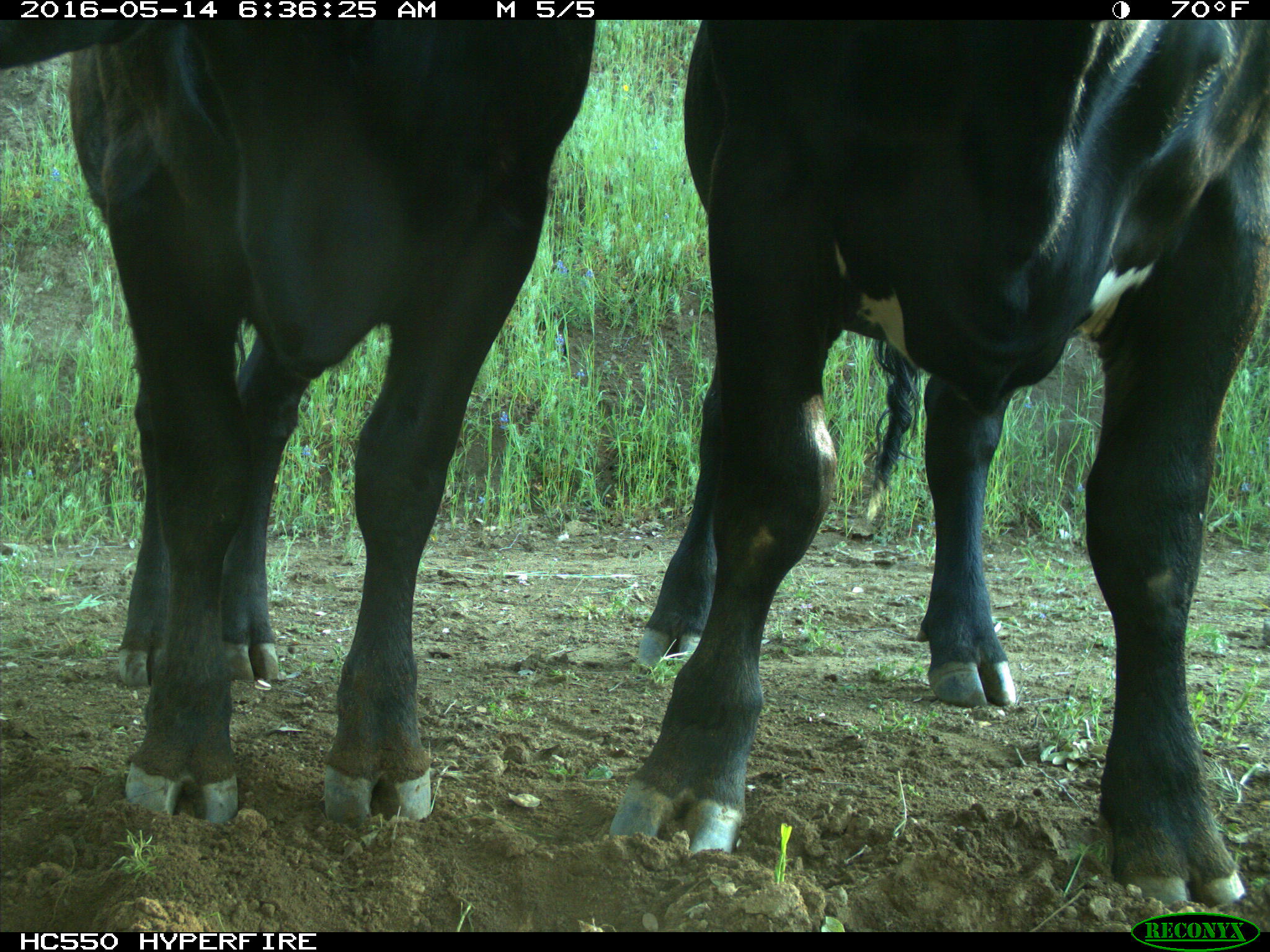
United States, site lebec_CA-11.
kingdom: Animalia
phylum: Chordata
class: Mammalia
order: Artiodactyla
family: Bovidae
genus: Bos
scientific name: Bos taurus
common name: domestic cow